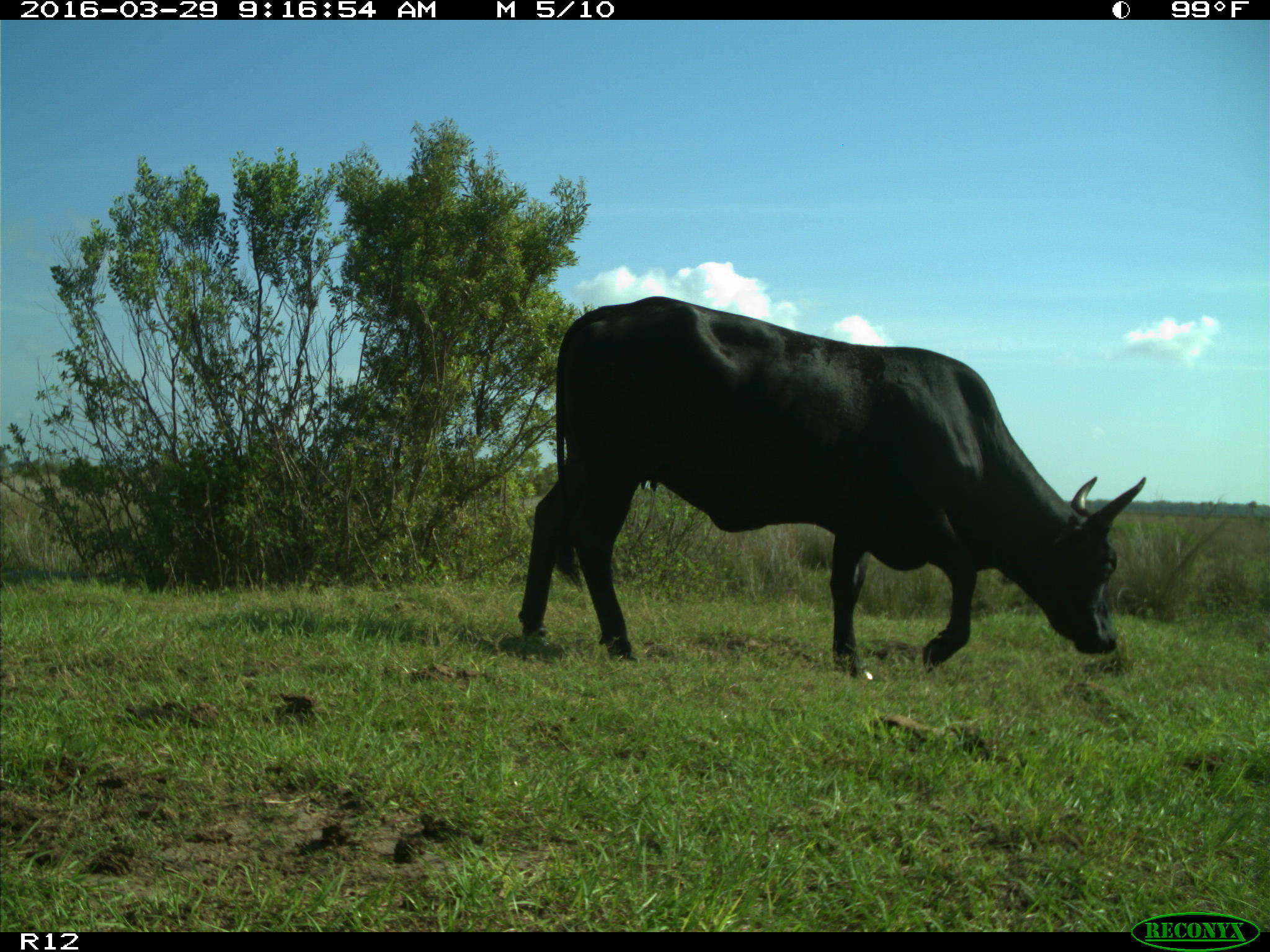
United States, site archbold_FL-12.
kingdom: Animalia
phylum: Chordata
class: Mammalia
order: Artiodactyla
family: Bovidae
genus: Bos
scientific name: Bos taurus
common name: domestic cow